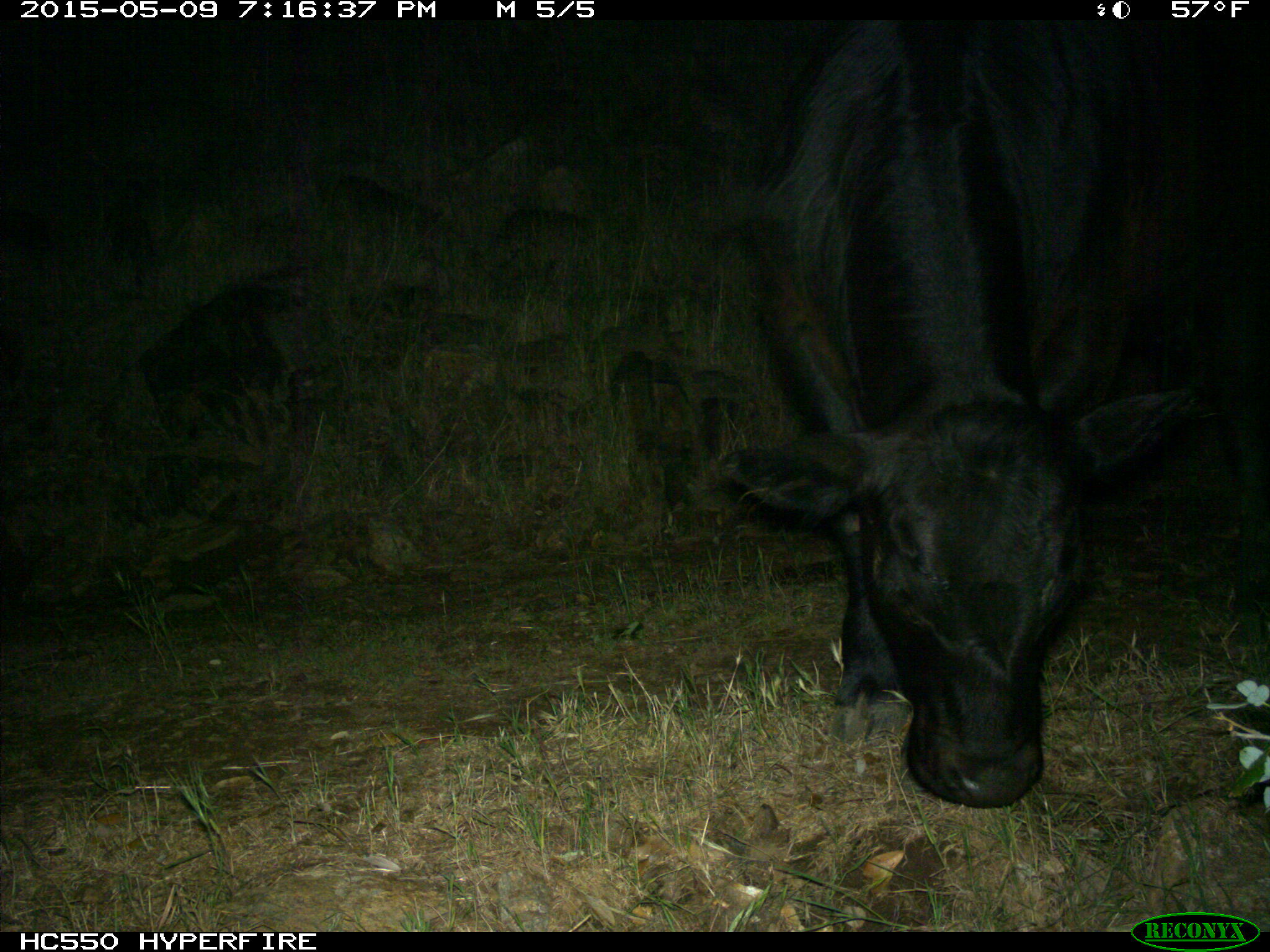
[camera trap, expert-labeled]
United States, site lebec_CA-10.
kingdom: Animalia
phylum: Chordata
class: Mammalia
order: Artiodactyla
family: Bovidae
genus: Bos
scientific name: Bos taurus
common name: domestic cow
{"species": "Bos taurus (domestic cow)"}